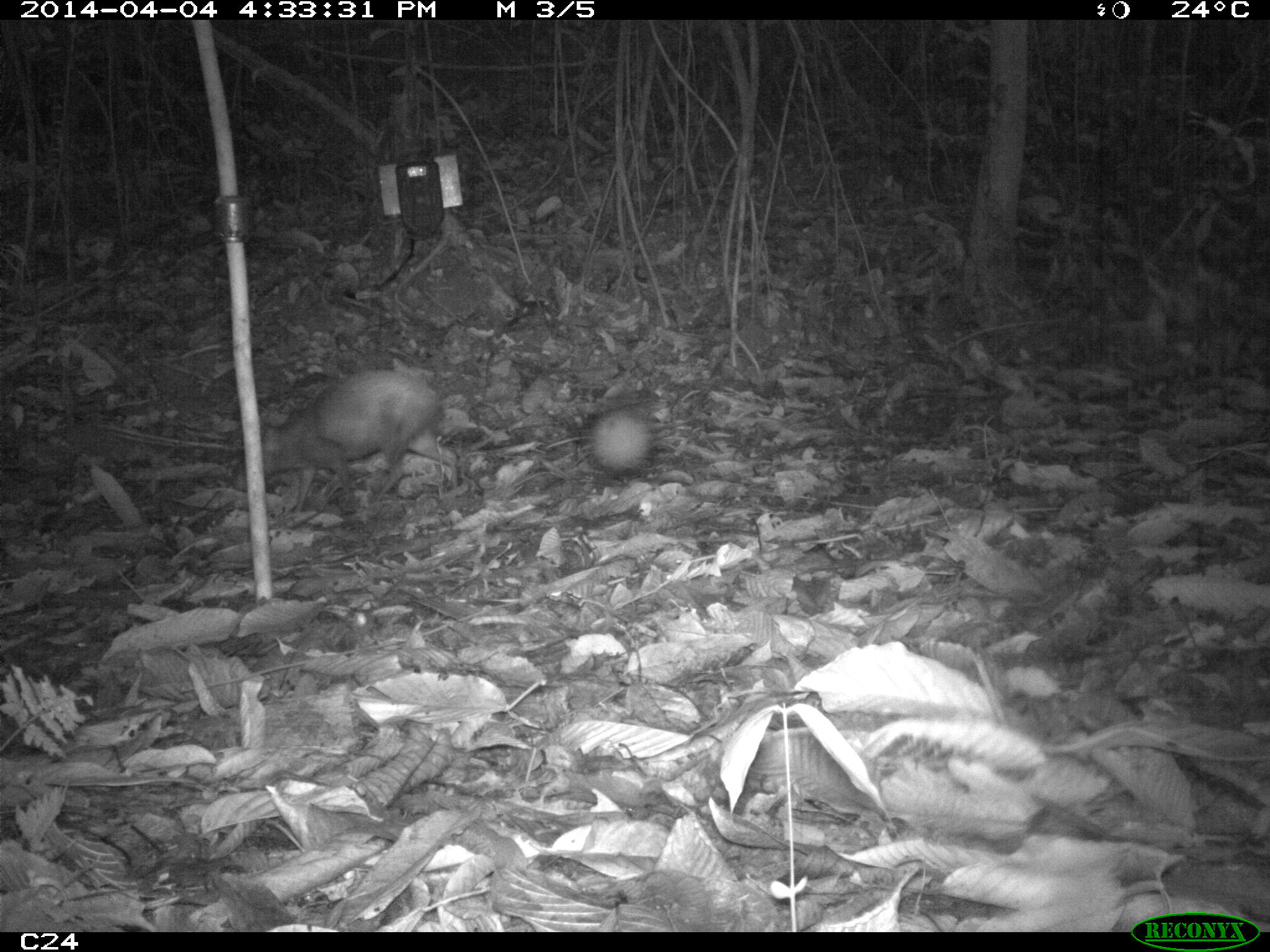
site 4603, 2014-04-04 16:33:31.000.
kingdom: Animalia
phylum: Chordata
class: Mammalia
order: Rodentia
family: Dasyproctidae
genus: Dasyprocta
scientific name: Dasyprocta leporina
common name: red-rumped agouti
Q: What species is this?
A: Dasyprocta leporina (red-rumped agouti).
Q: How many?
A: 1.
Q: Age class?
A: Adult.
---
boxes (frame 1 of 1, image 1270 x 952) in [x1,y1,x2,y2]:
dasyprocta leporina: [229,371,462,512]